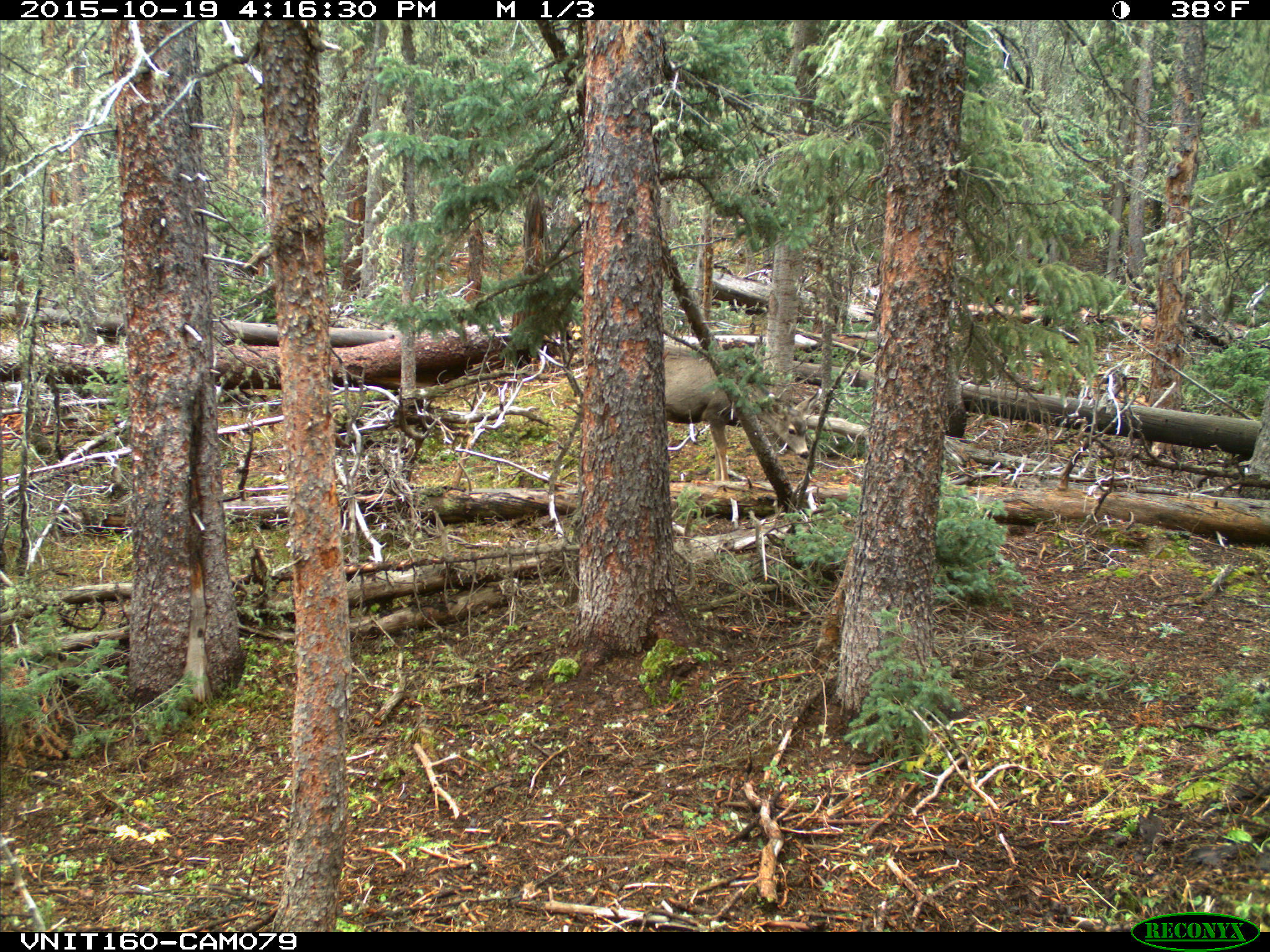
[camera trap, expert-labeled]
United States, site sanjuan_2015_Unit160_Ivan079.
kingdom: Animalia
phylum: Chordata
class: Mammalia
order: Artiodactyla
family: Cervidae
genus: Odocoileus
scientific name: Odocoileus hemionus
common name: mule deer